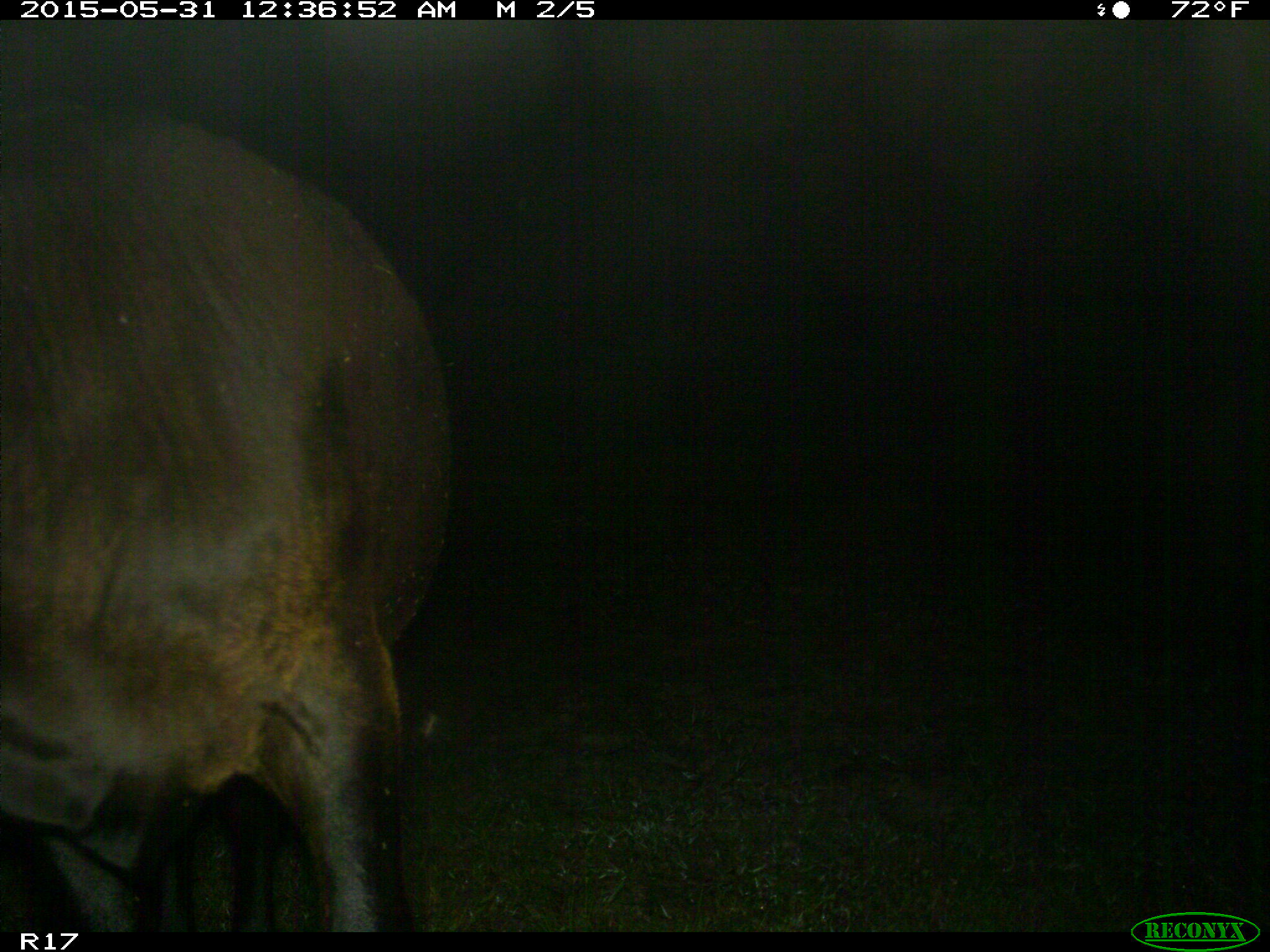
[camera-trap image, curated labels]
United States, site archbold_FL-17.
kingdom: Animalia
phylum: Chordata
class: Mammalia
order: Artiodactyla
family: Bovidae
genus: Bos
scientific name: Bos taurus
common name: domestic cow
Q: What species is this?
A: Bos taurus (domestic cow).